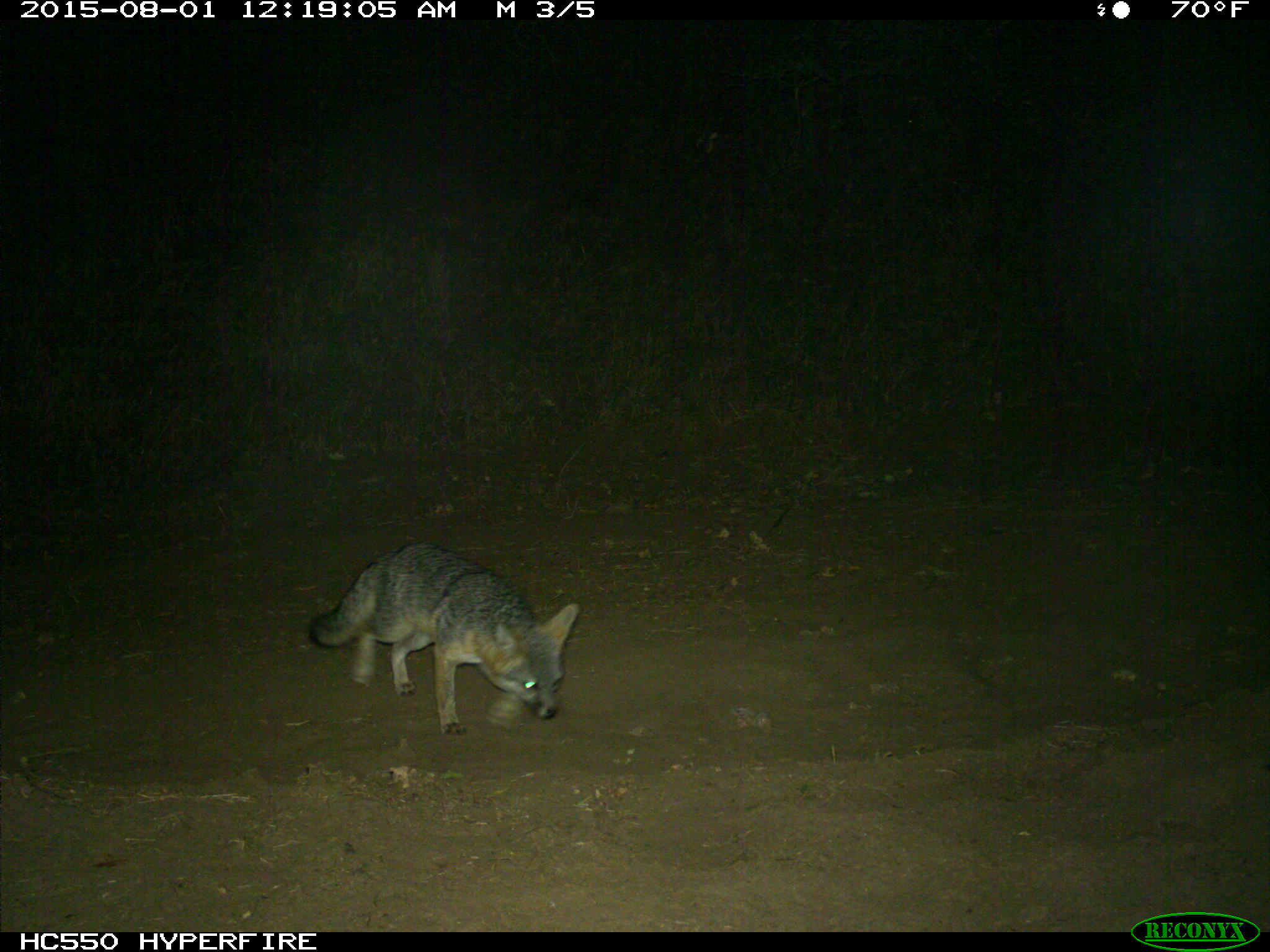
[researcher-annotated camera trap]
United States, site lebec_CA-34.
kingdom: Animalia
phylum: Chordata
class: Mammalia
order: Carnivora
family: Canidae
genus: Urocyon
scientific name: Urocyon cinereoargenteus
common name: gray fox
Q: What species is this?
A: Urocyon cinereoargenteus (gray fox).